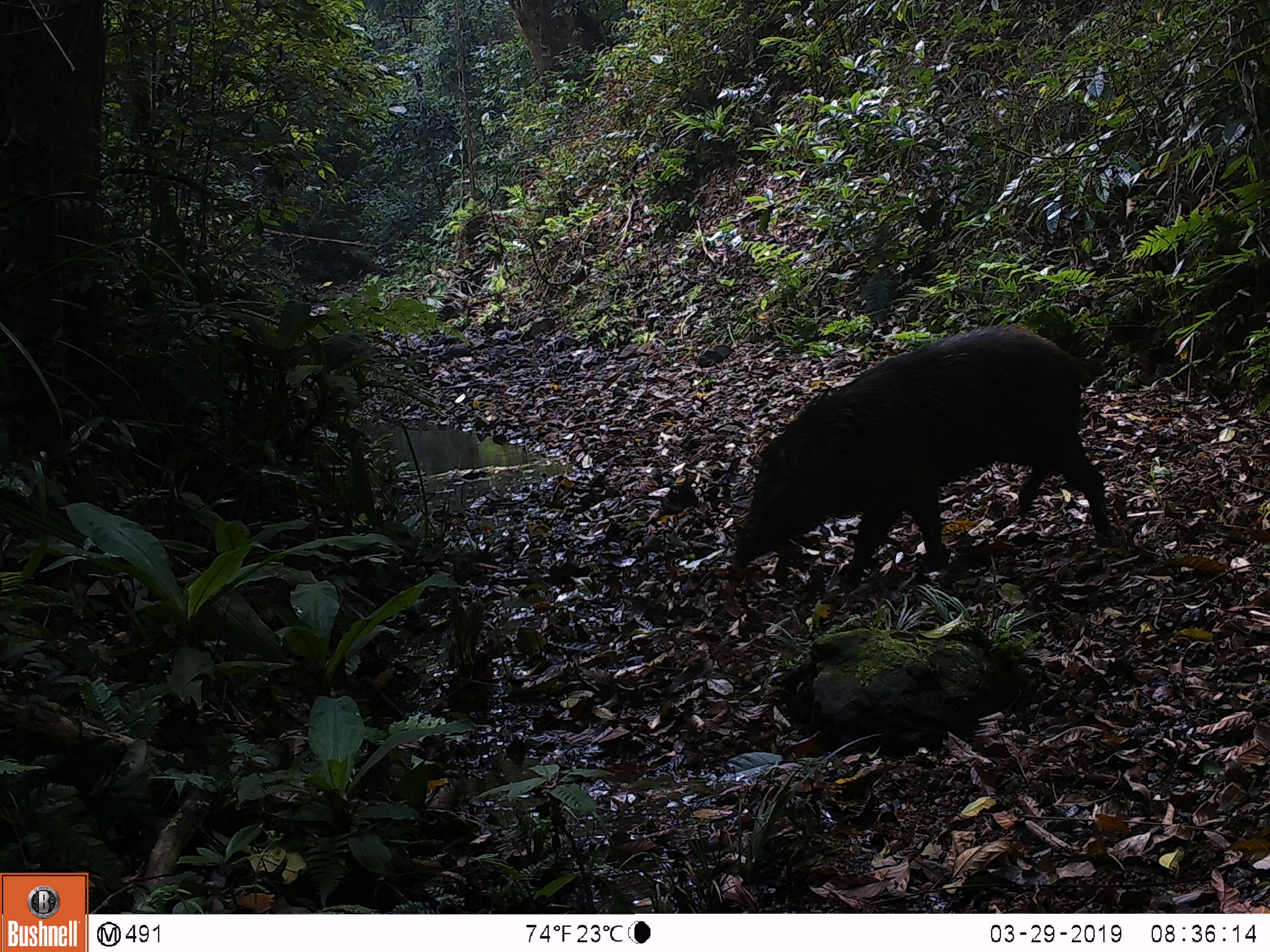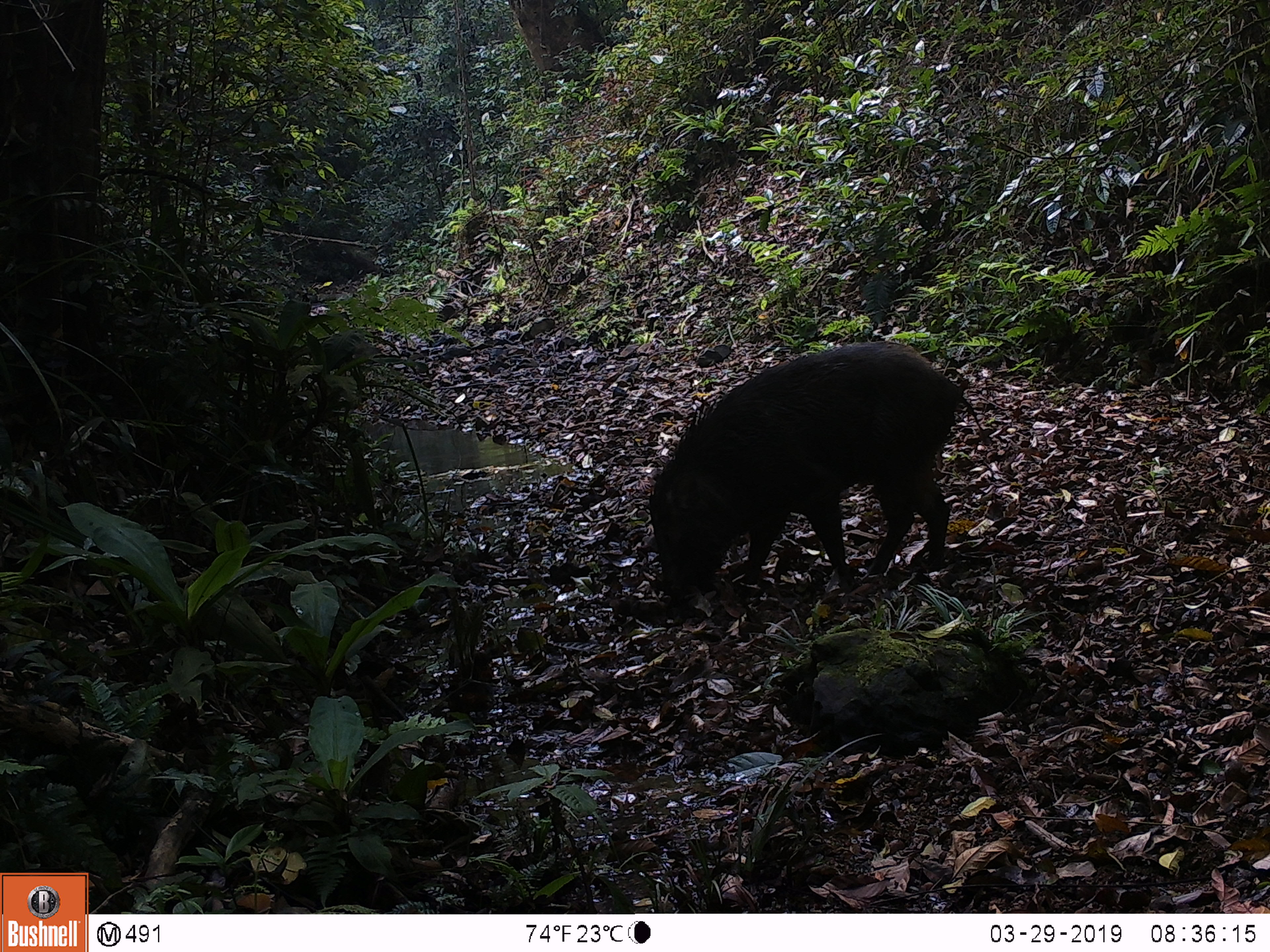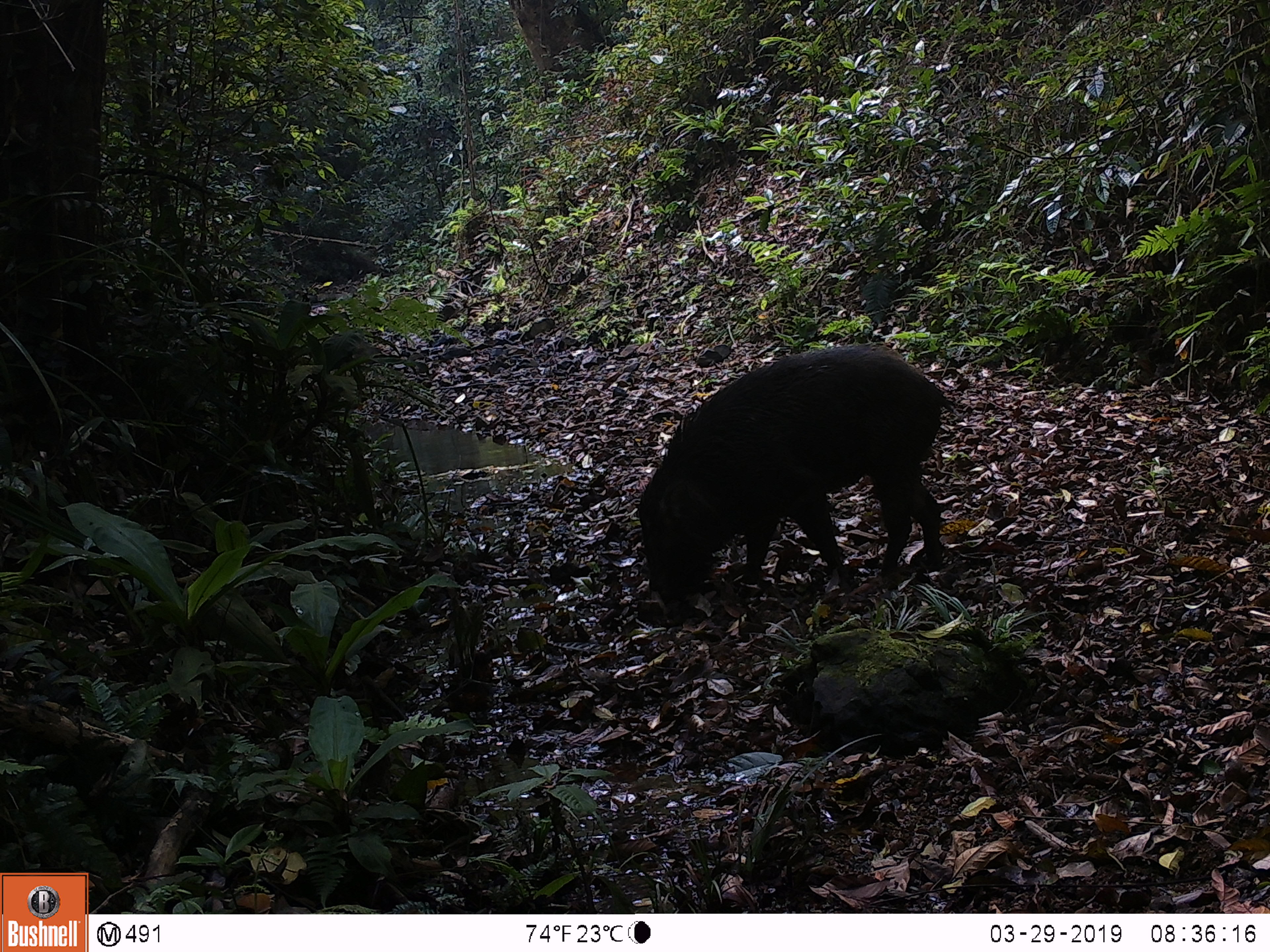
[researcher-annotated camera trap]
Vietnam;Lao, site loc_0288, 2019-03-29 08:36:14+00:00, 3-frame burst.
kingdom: Animalia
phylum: Chordata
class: Mammalia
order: Artiodactyla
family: Suidae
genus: Sus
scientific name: Sus scrofa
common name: eurasian wild pig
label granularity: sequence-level